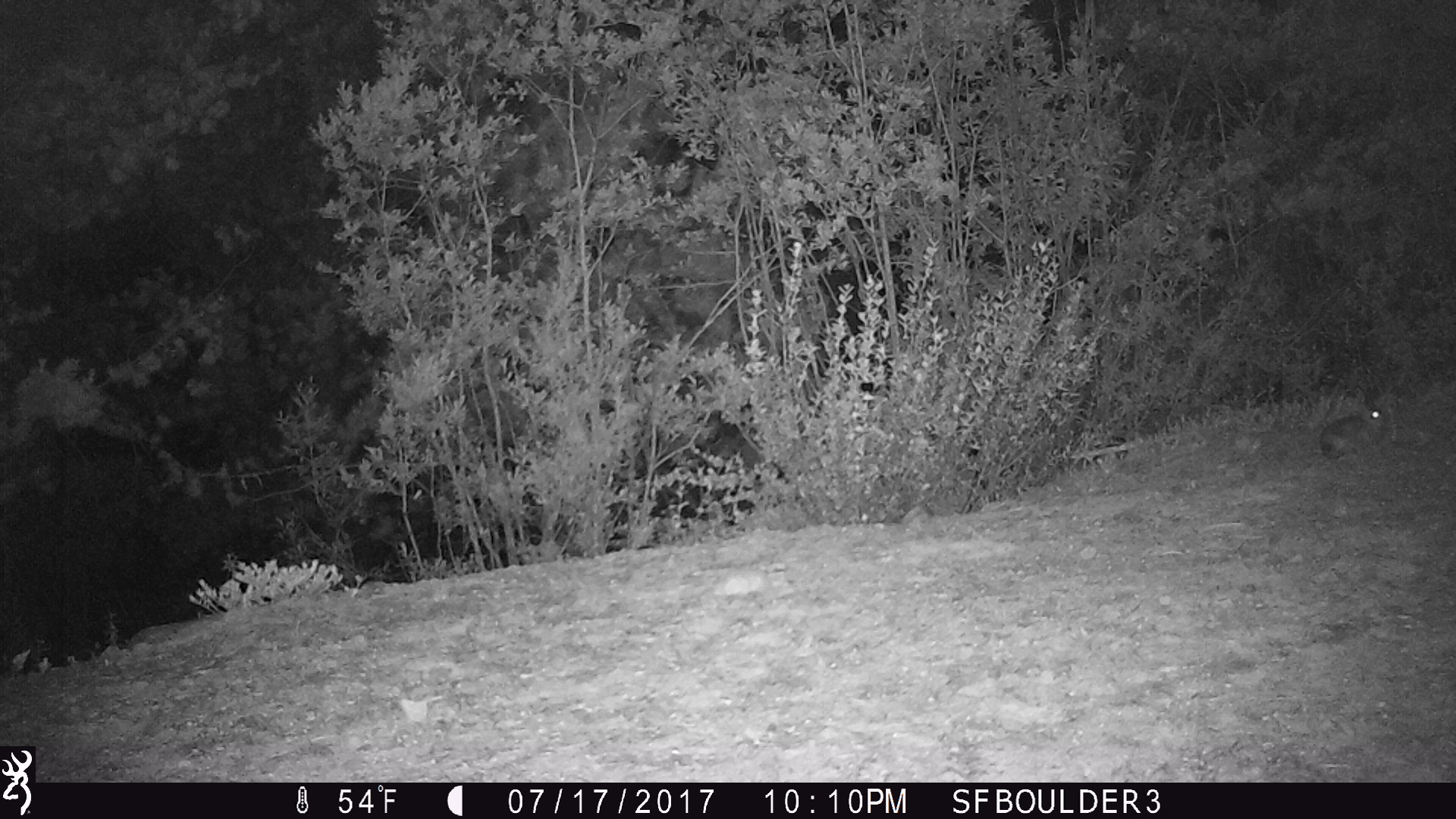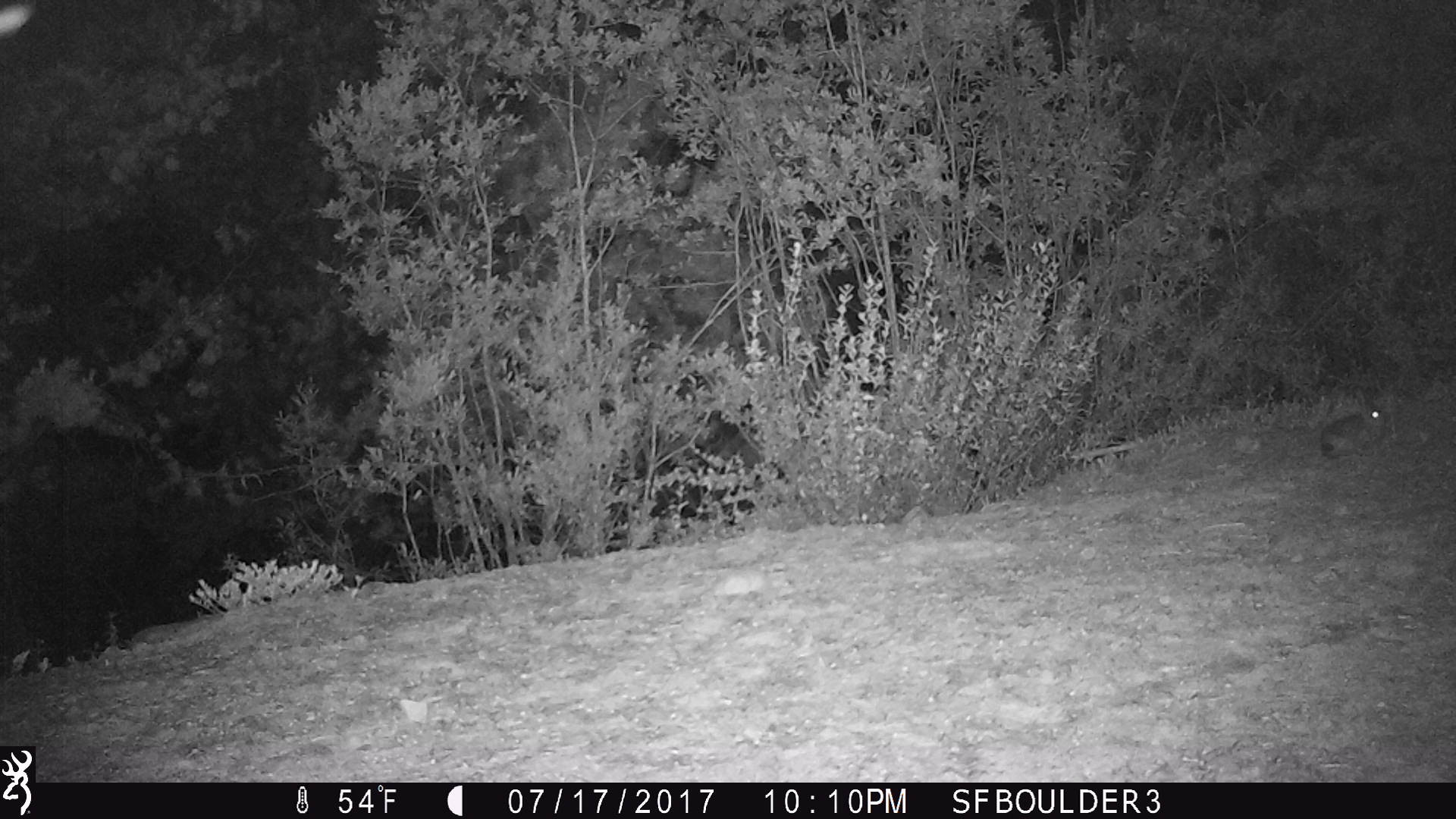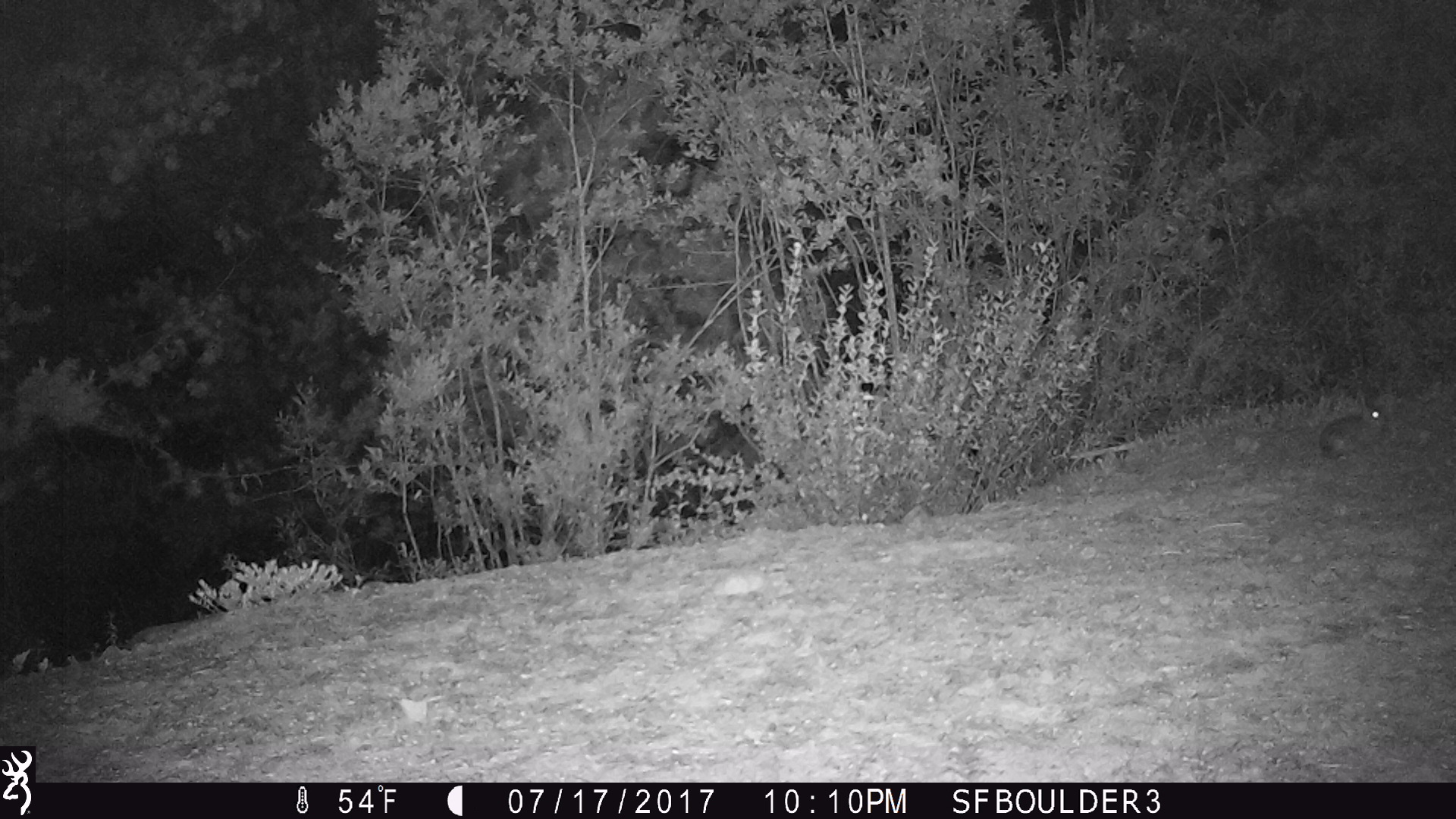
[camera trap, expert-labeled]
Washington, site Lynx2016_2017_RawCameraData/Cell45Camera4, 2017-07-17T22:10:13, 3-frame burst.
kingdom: Animalia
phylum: Chordata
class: Mammalia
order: Lagomorpha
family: Leporidae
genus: Lepus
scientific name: Lepus americanus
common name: snowshoe hare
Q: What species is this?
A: Lepus americanus (snowshoe hare).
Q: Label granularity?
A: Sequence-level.